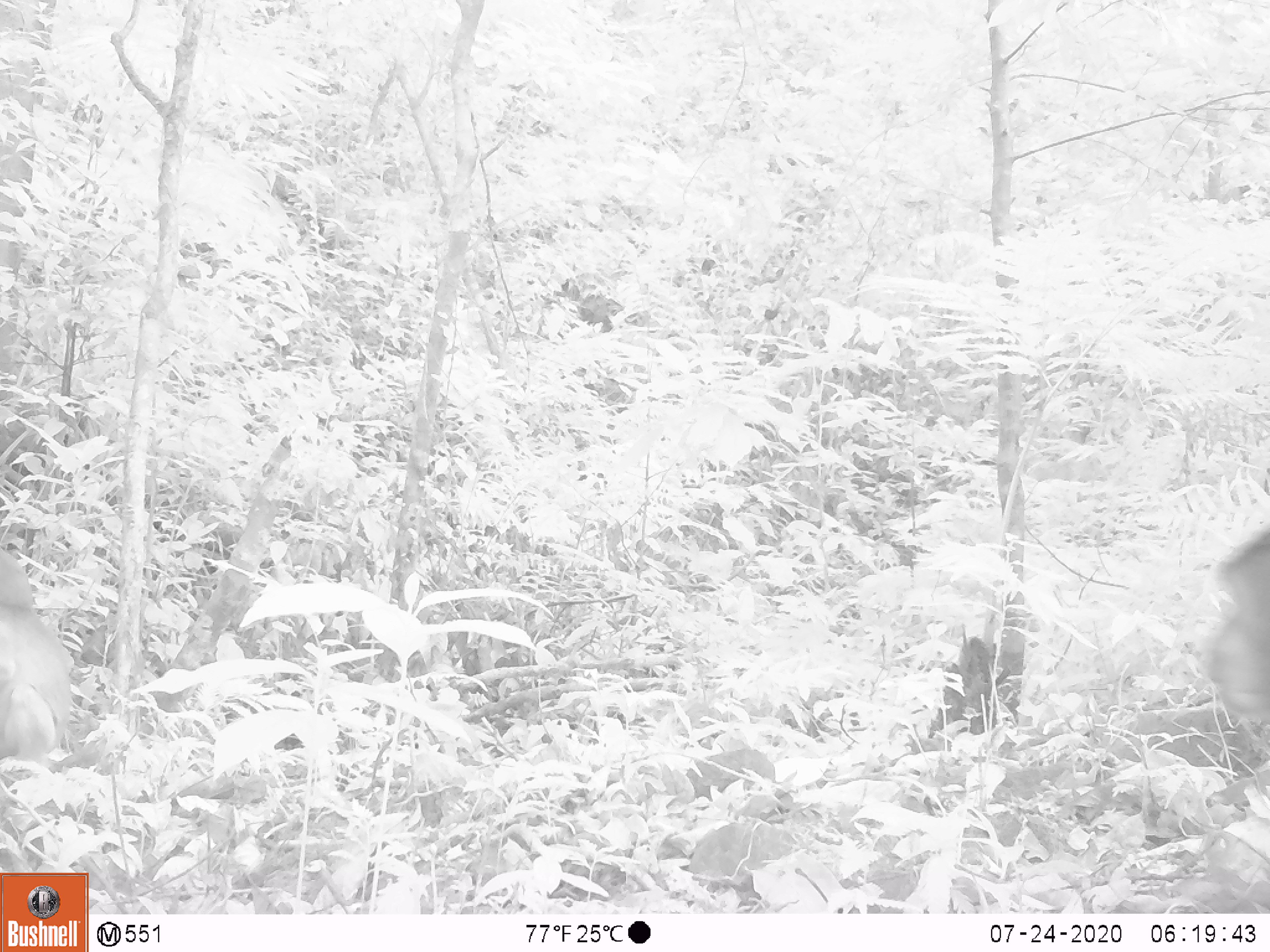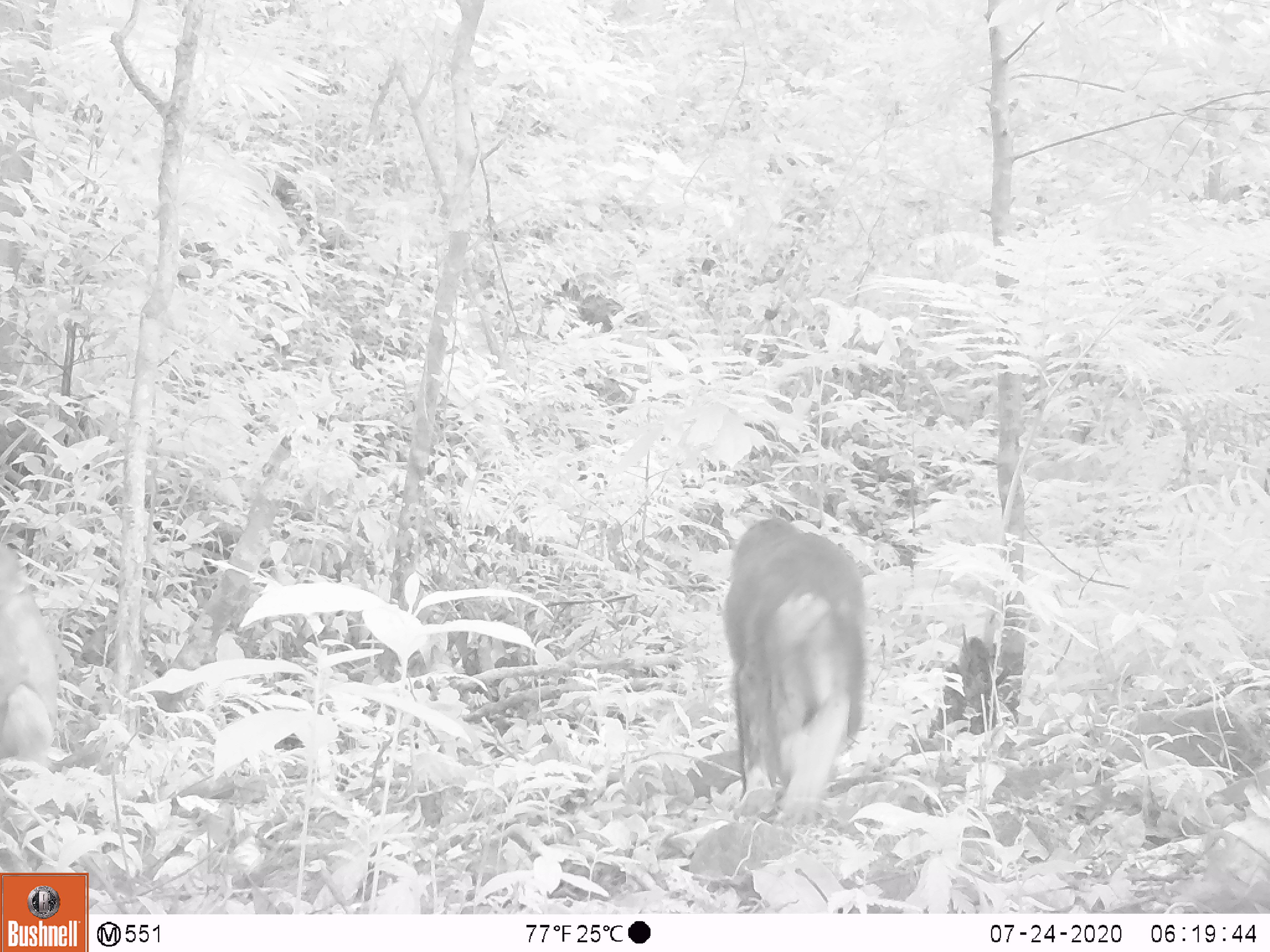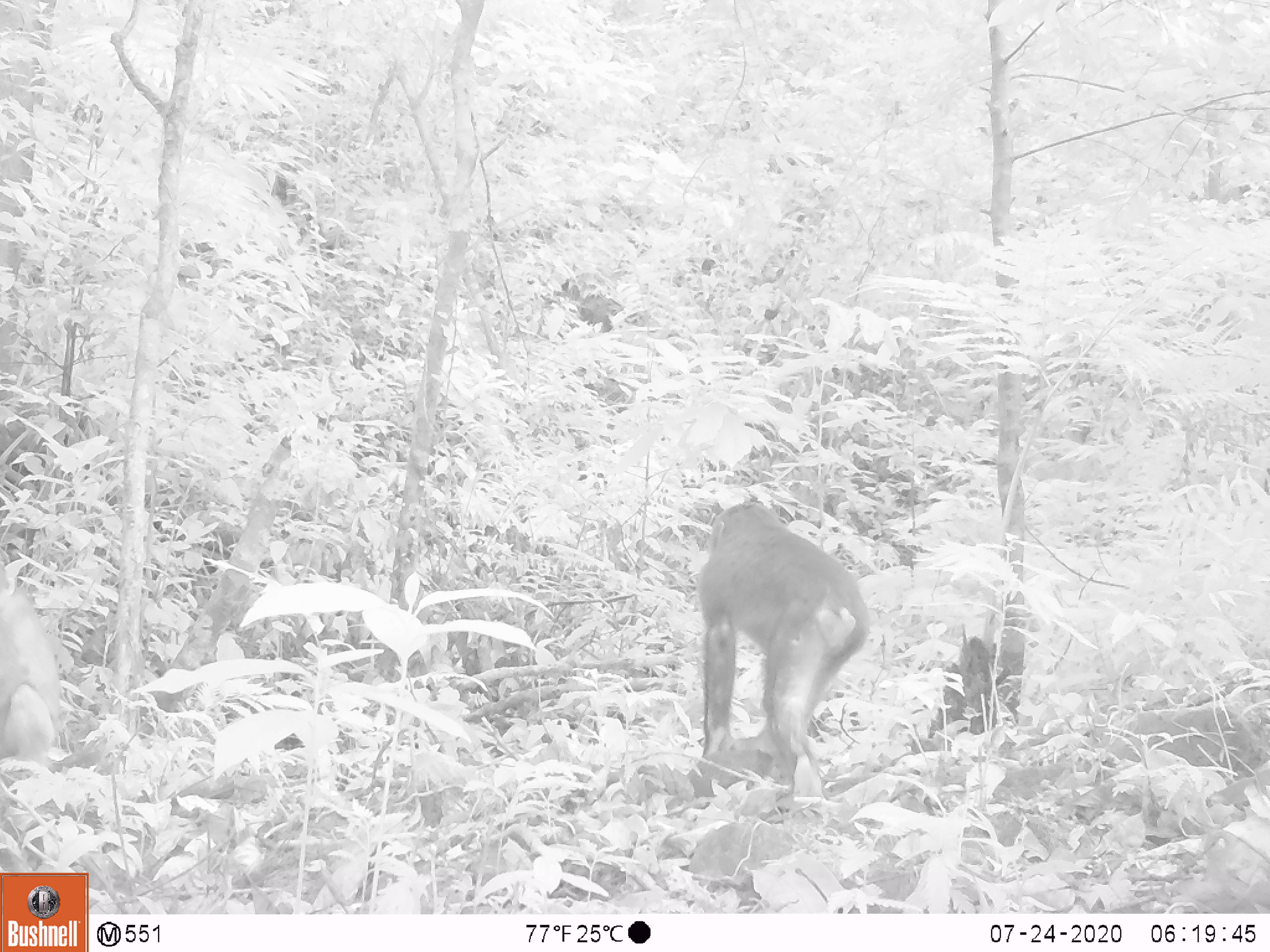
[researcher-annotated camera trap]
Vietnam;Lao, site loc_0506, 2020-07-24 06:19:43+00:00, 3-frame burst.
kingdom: Animalia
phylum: Chordata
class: Mammalia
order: Primates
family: Cercopithecidae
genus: Macaca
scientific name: Macaca arctoides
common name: stump-tailed macaque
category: stump tailed macaque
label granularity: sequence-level